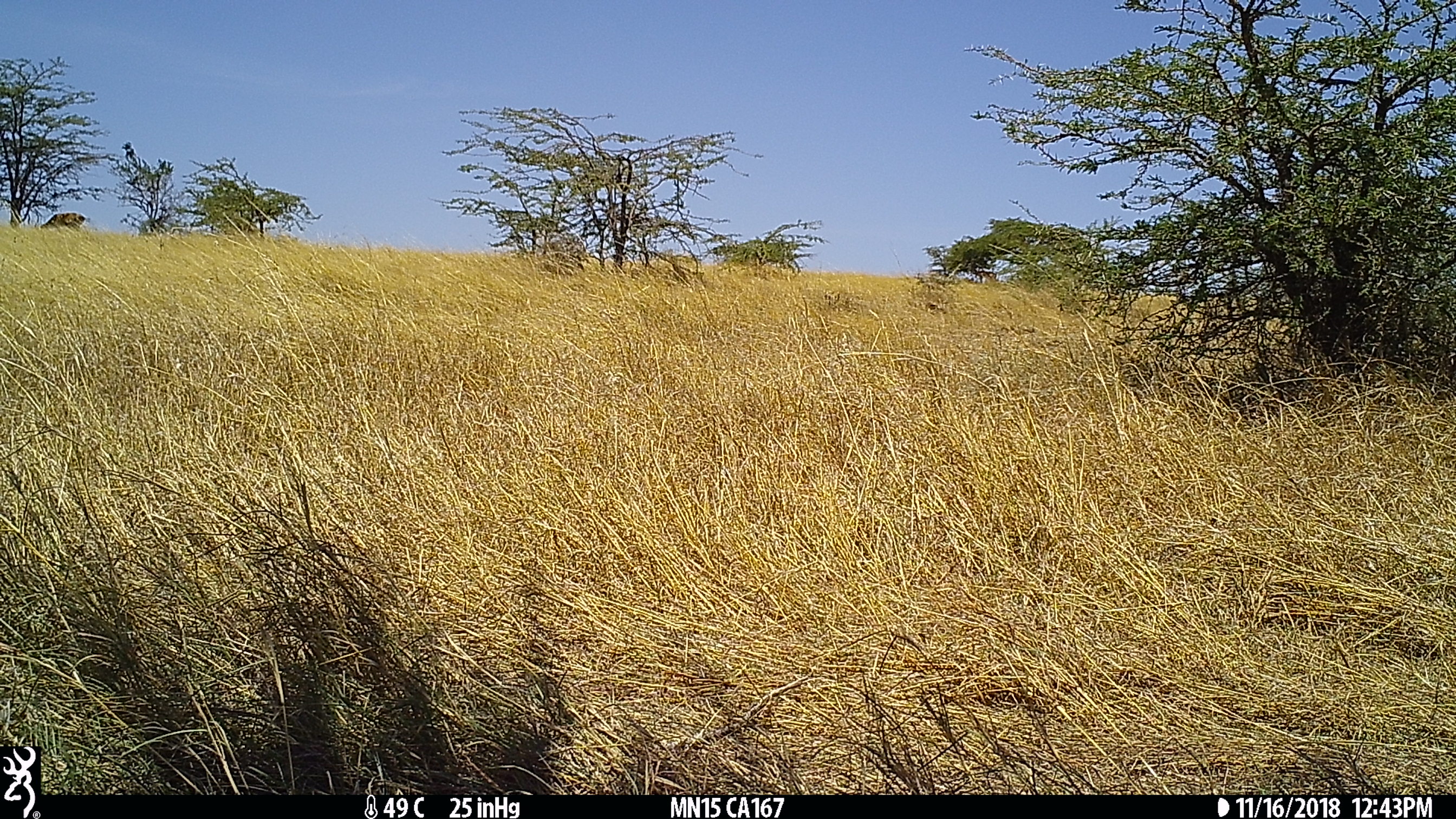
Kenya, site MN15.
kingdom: Animalia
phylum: Chordata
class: Mammalia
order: Artiodactyla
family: Bovidae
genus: Aepyceros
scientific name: Aepyceros melampus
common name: impala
Impala (Aepyceros melampus).